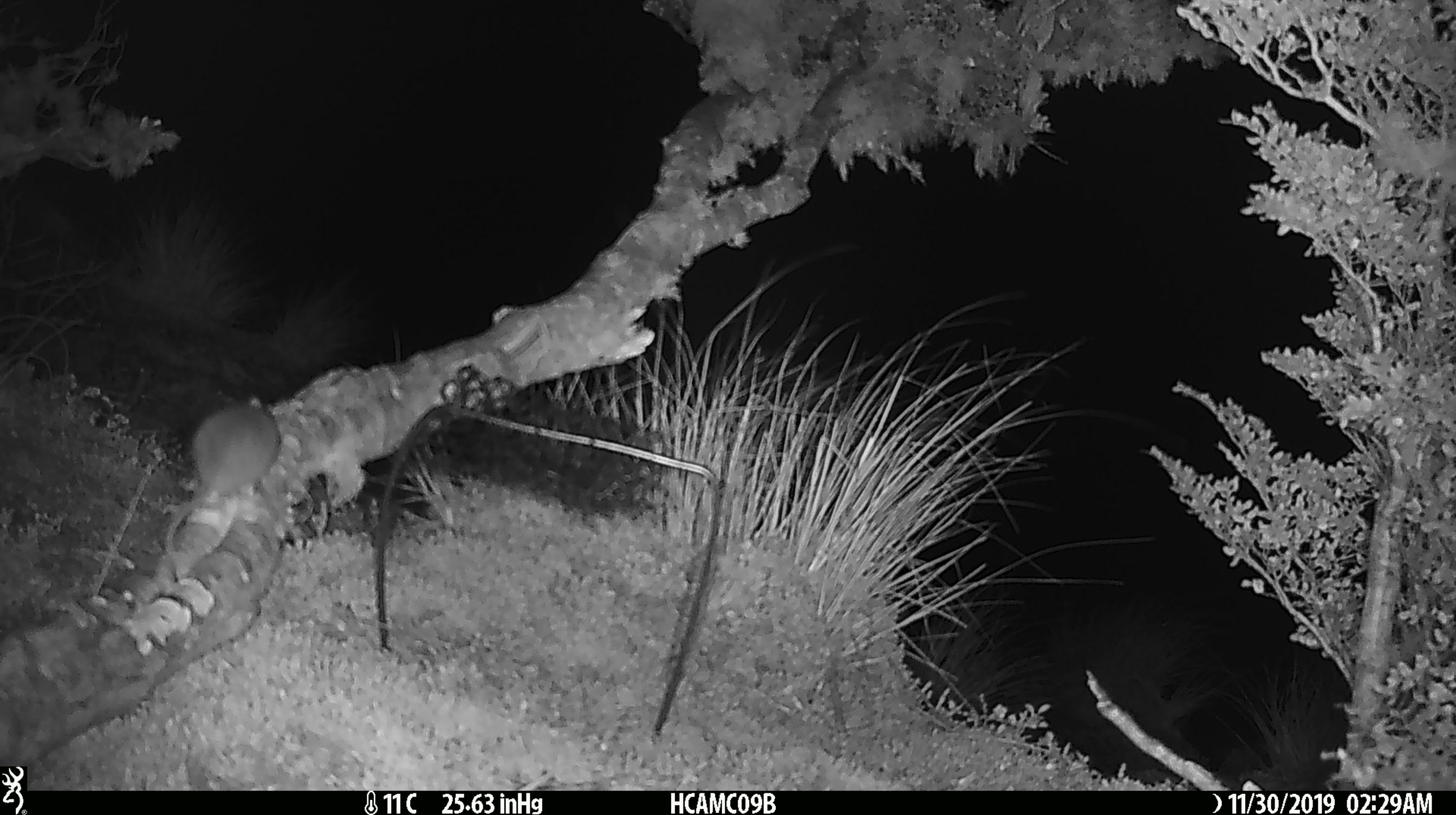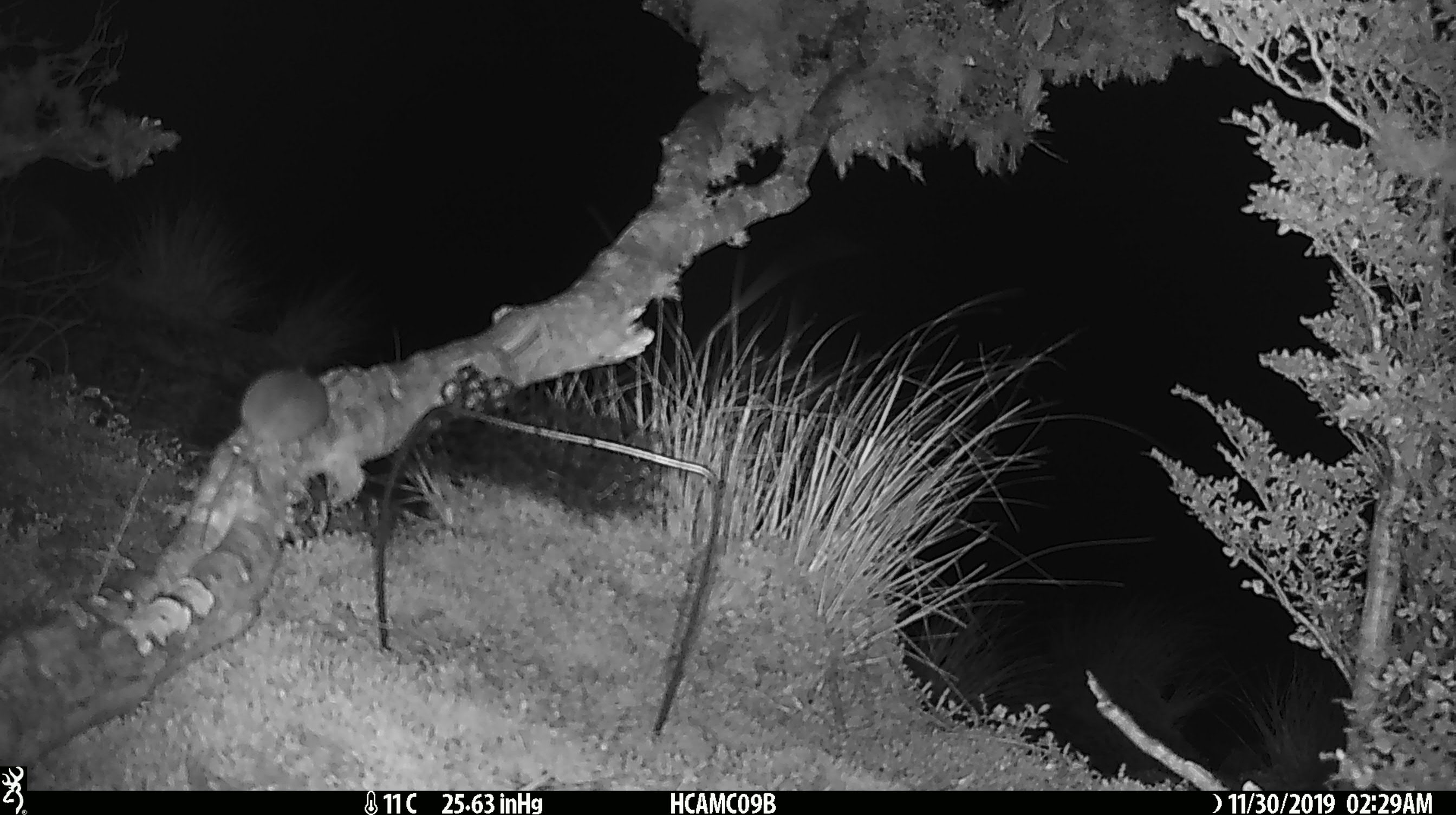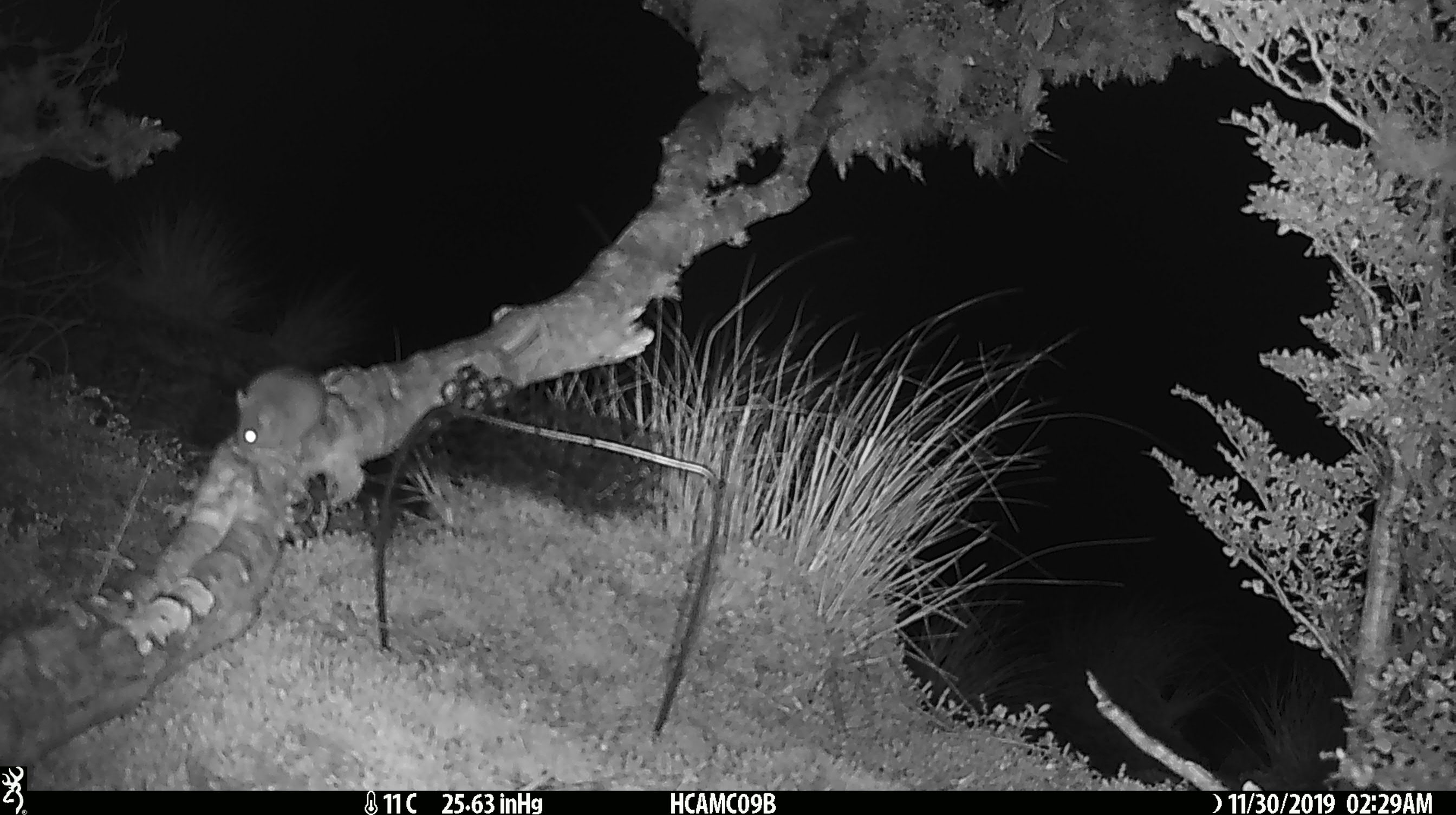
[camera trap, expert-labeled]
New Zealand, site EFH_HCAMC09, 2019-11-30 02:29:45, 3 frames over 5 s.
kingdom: Animalia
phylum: Chordata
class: Mammalia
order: Rodentia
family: Muridae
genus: Mus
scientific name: Mus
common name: mouse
Mouse (Mus).